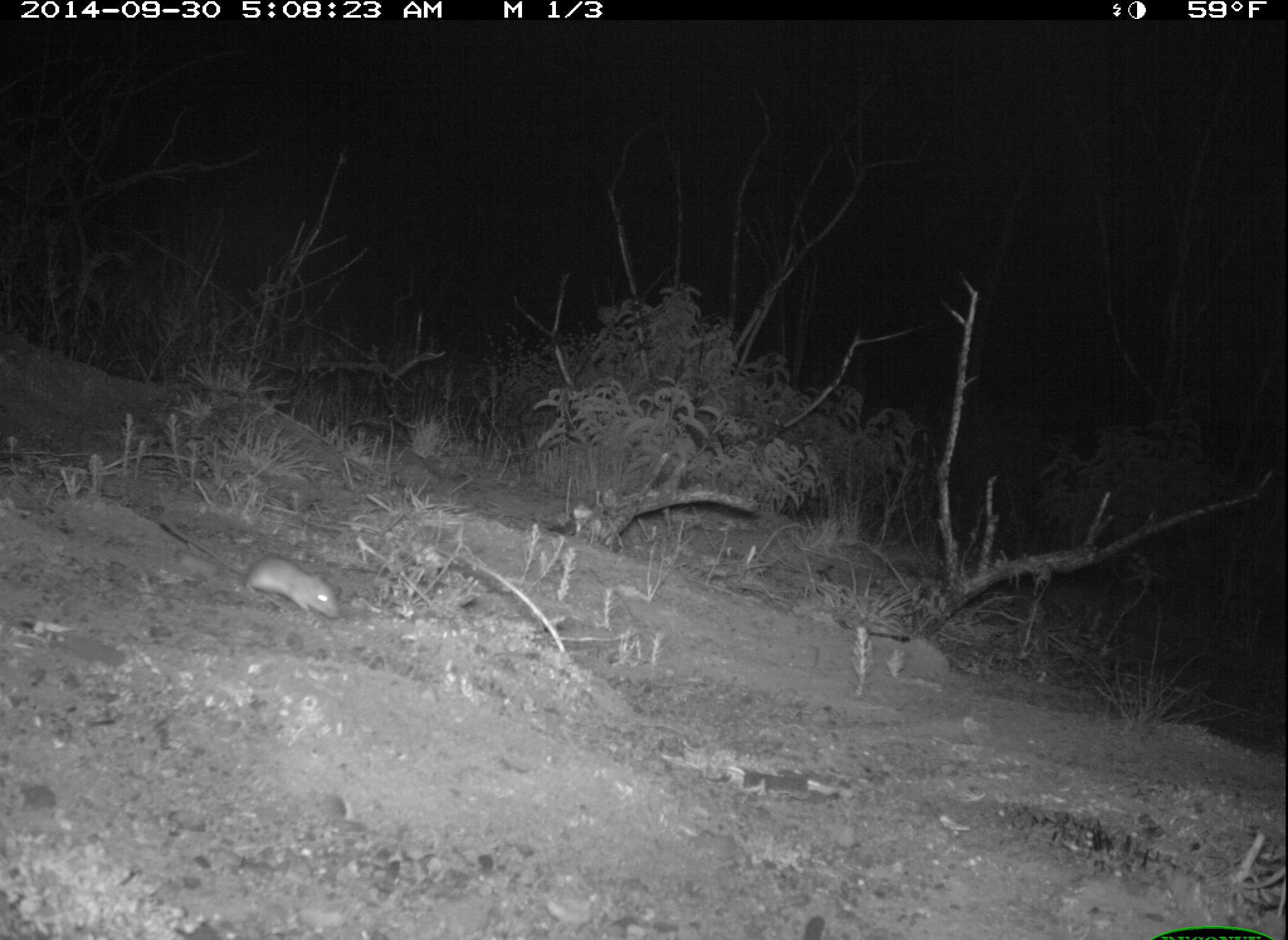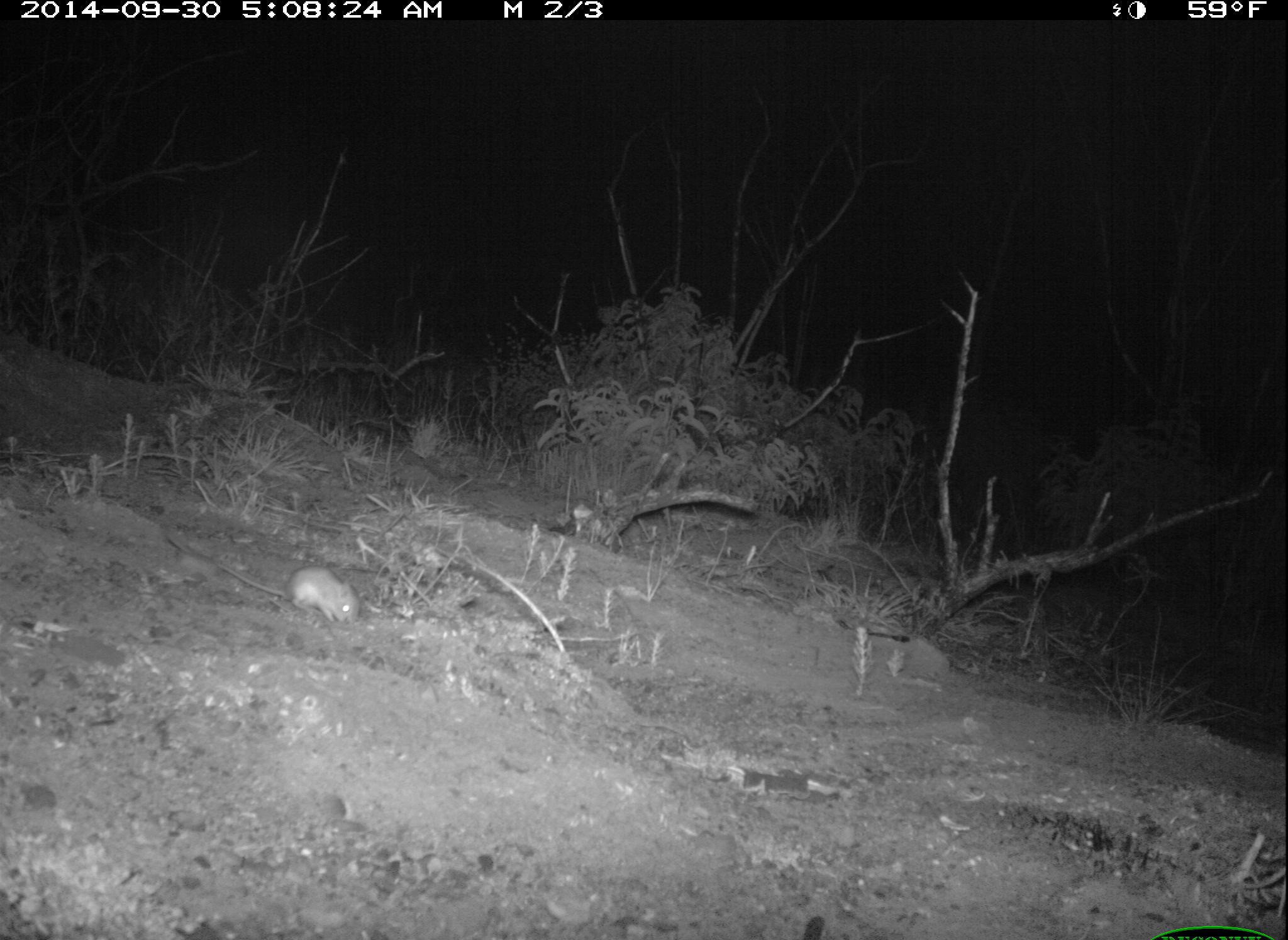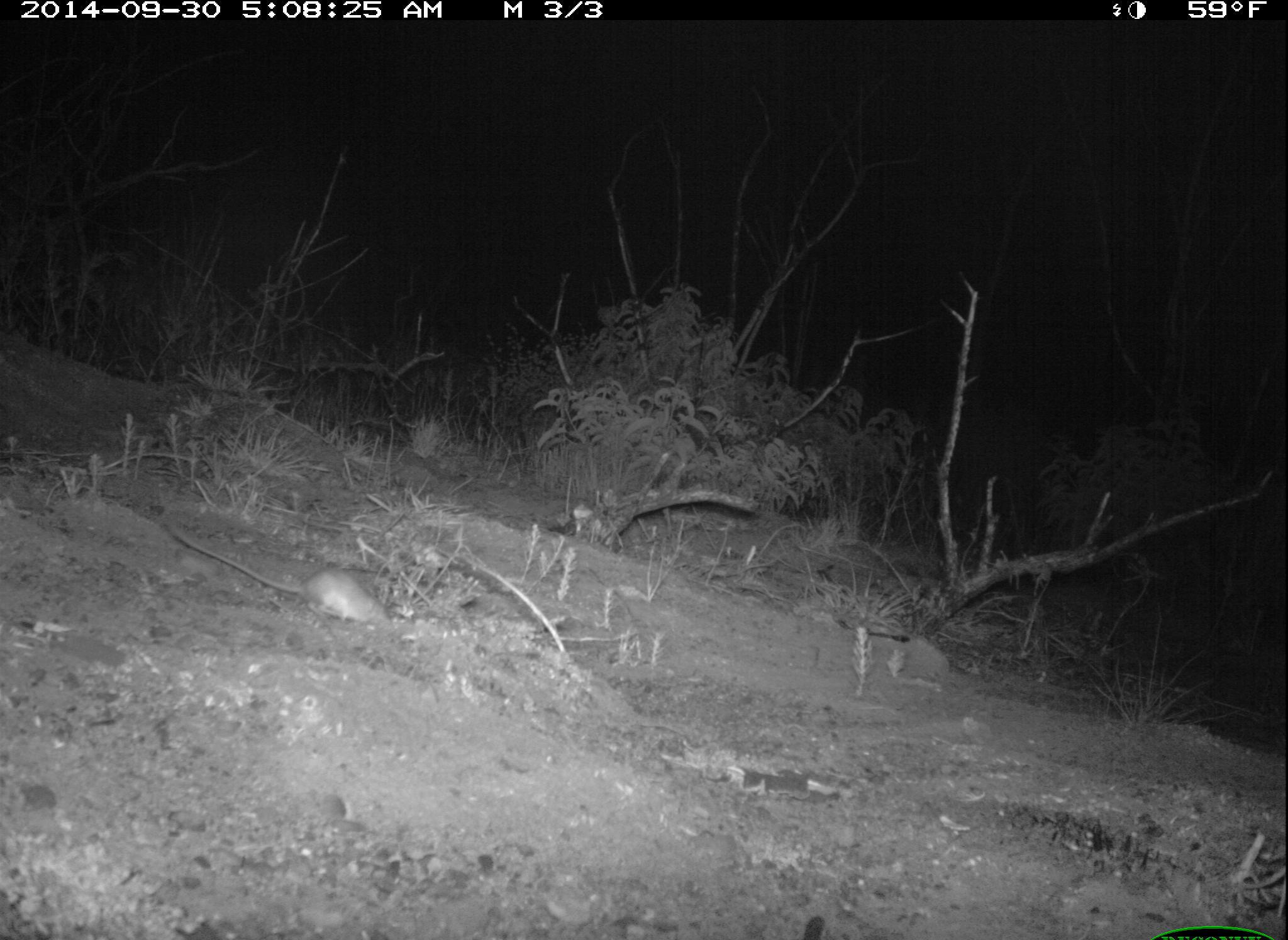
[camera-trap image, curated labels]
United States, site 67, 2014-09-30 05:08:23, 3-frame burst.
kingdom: Animalia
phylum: Chordata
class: Mammalia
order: Rodentia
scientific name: Rodentia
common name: rodent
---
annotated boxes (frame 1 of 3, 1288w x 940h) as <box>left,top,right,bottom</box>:
rodent: <box>149,515,342,622</box>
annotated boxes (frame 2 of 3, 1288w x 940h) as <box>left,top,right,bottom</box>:
rodent: <box>167,525,366,627</box>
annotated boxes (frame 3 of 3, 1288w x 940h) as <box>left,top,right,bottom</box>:
rodent: <box>160,520,396,632</box>